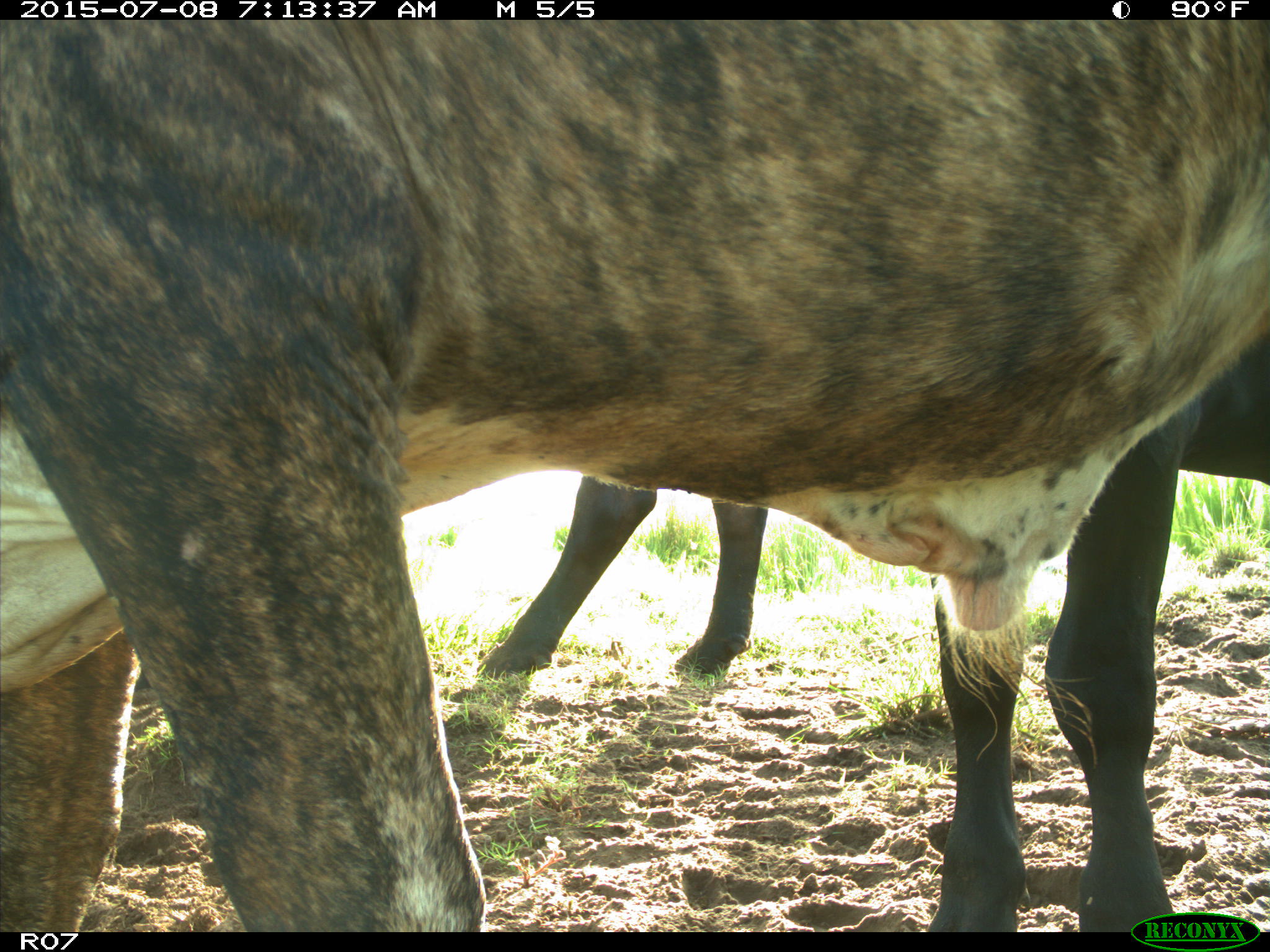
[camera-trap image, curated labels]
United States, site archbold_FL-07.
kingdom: Animalia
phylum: Chordata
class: Mammalia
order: Artiodactyla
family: Bovidae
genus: Bos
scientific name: Bos taurus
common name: domestic cow